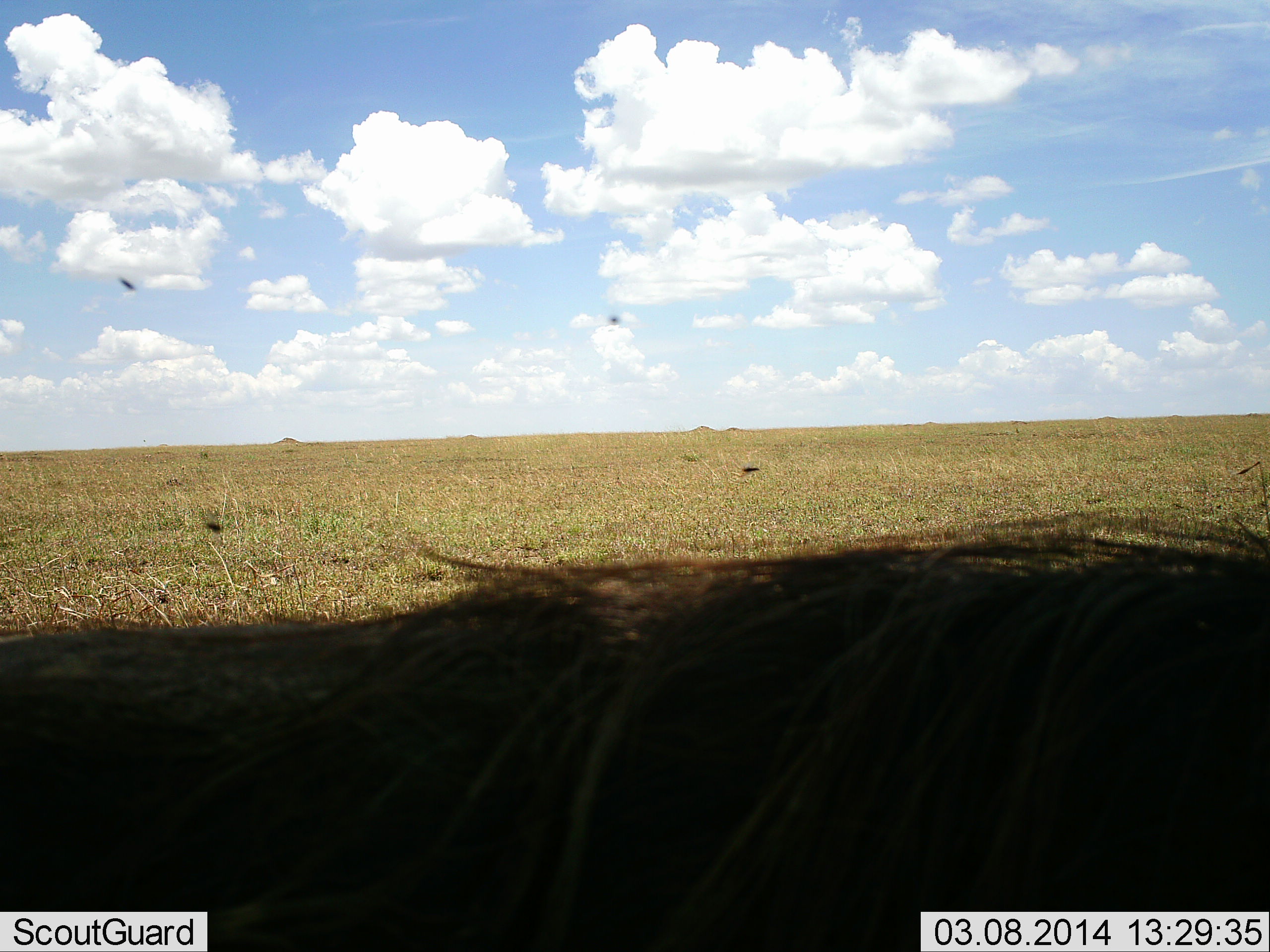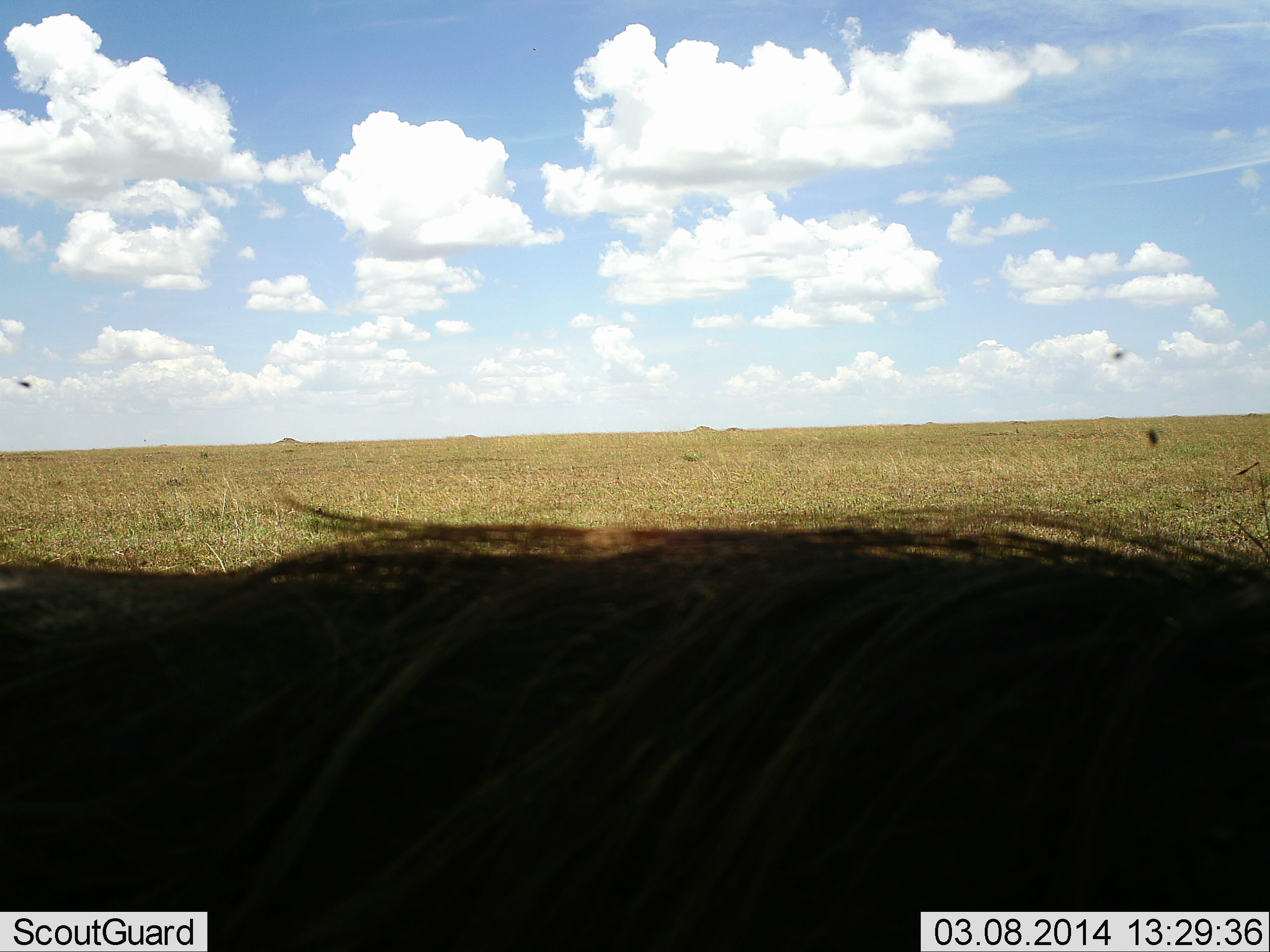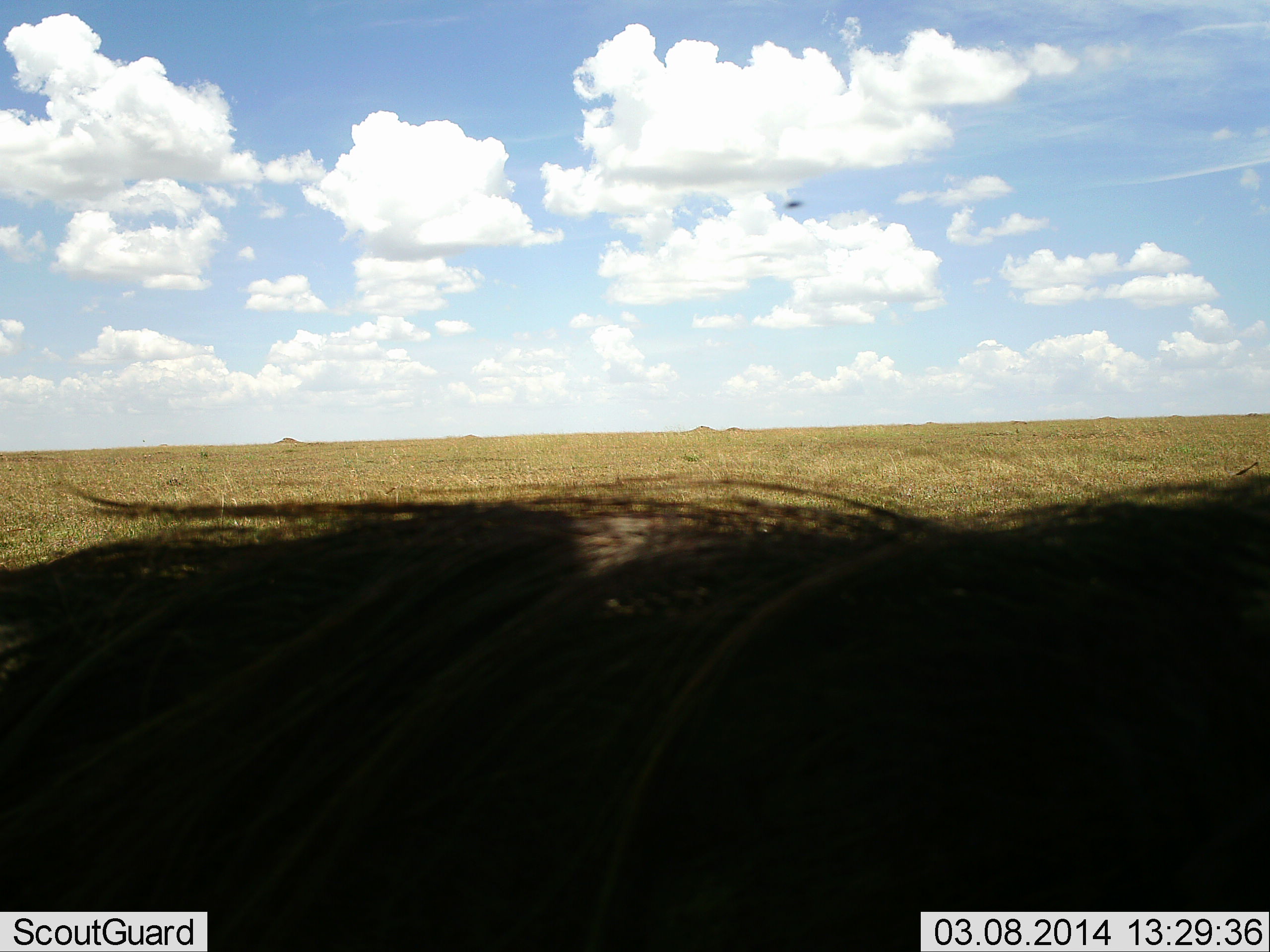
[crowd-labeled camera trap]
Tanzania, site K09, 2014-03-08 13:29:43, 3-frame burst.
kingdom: Animalia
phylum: Chordata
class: Mammalia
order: Artiodactyla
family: Bovidae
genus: Connochaetes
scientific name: Connochaetes taurinus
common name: blue wildebeest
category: wildebeest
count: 1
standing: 57%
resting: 0%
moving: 43%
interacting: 0%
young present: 0%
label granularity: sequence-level